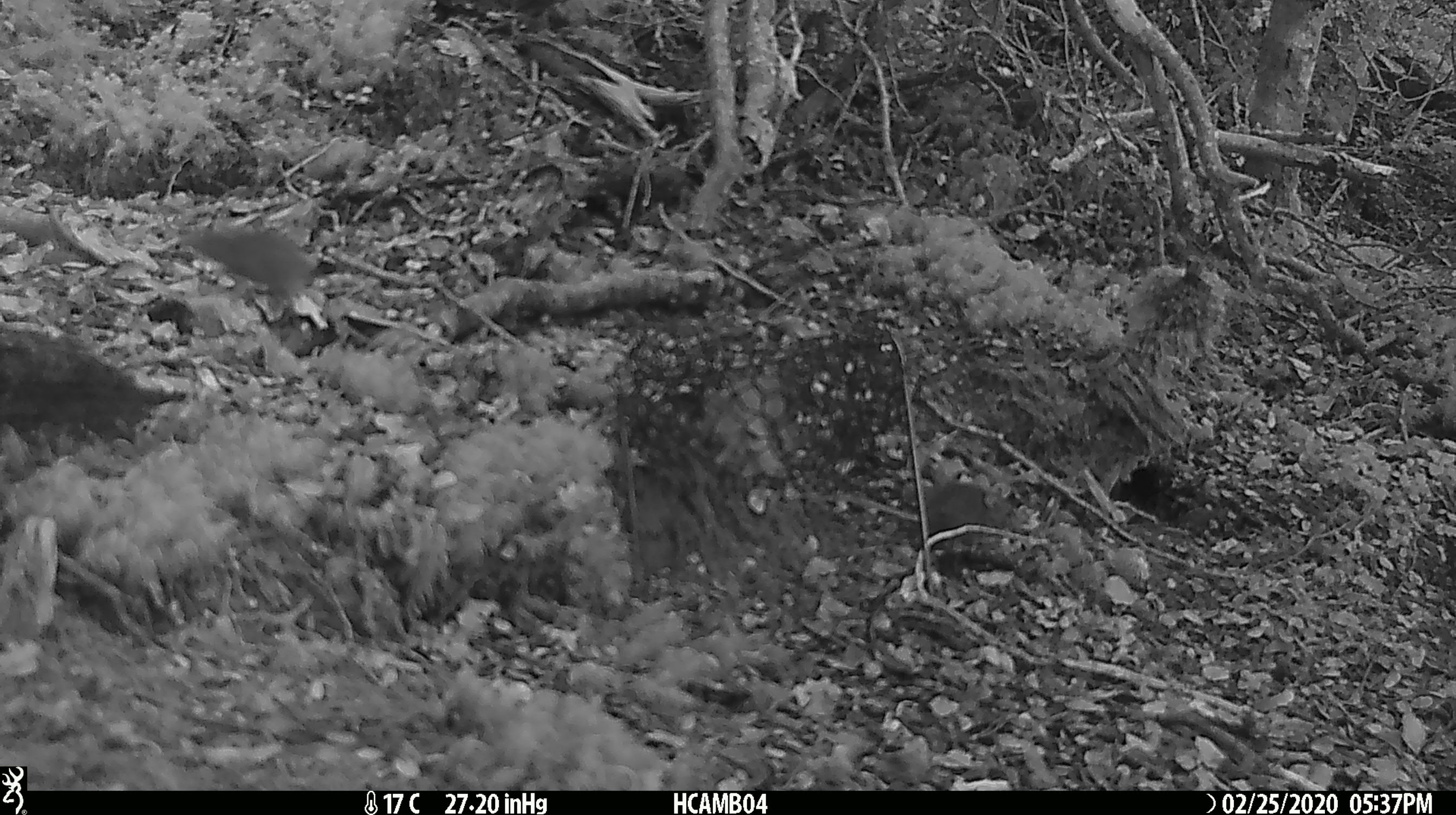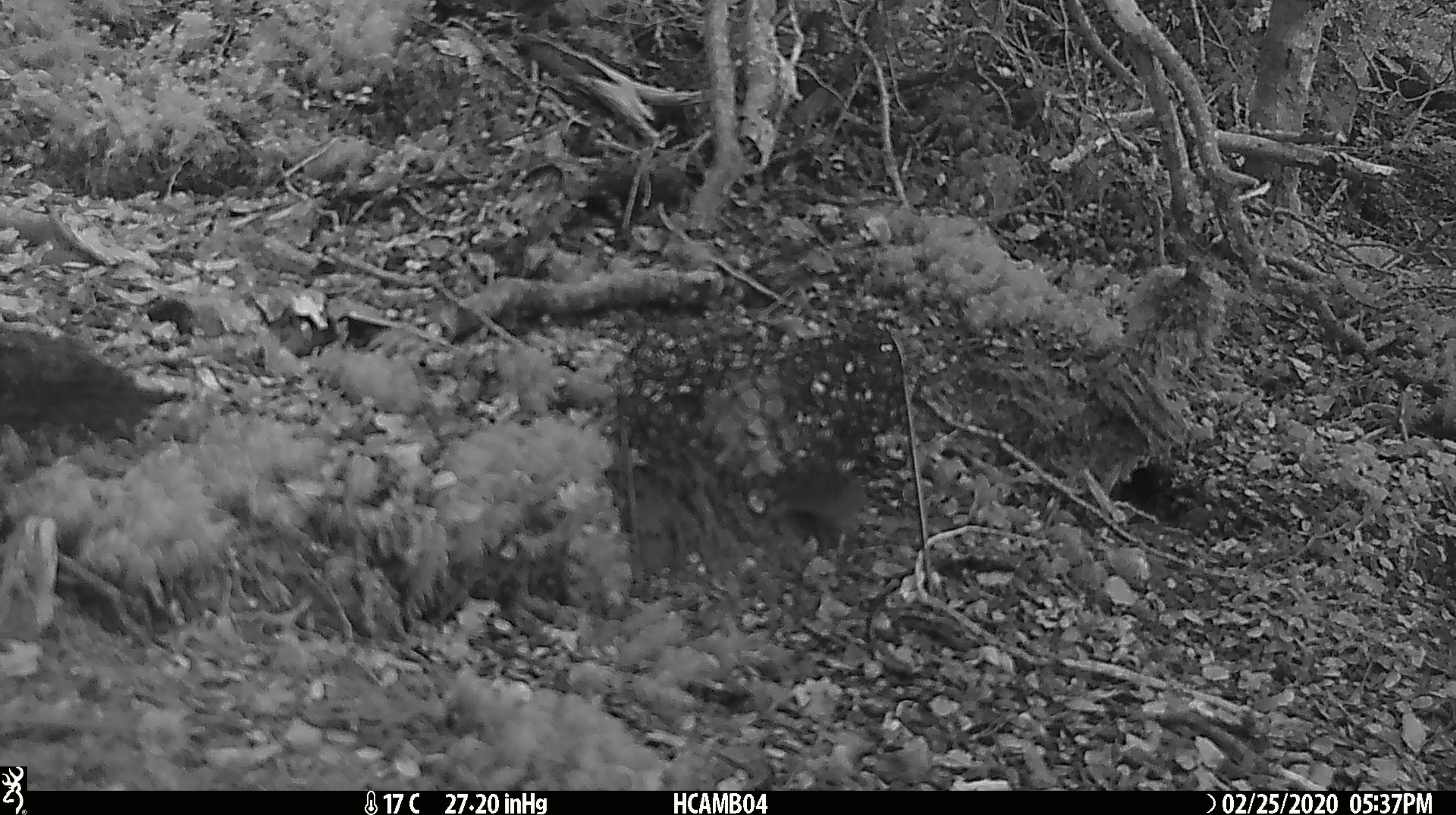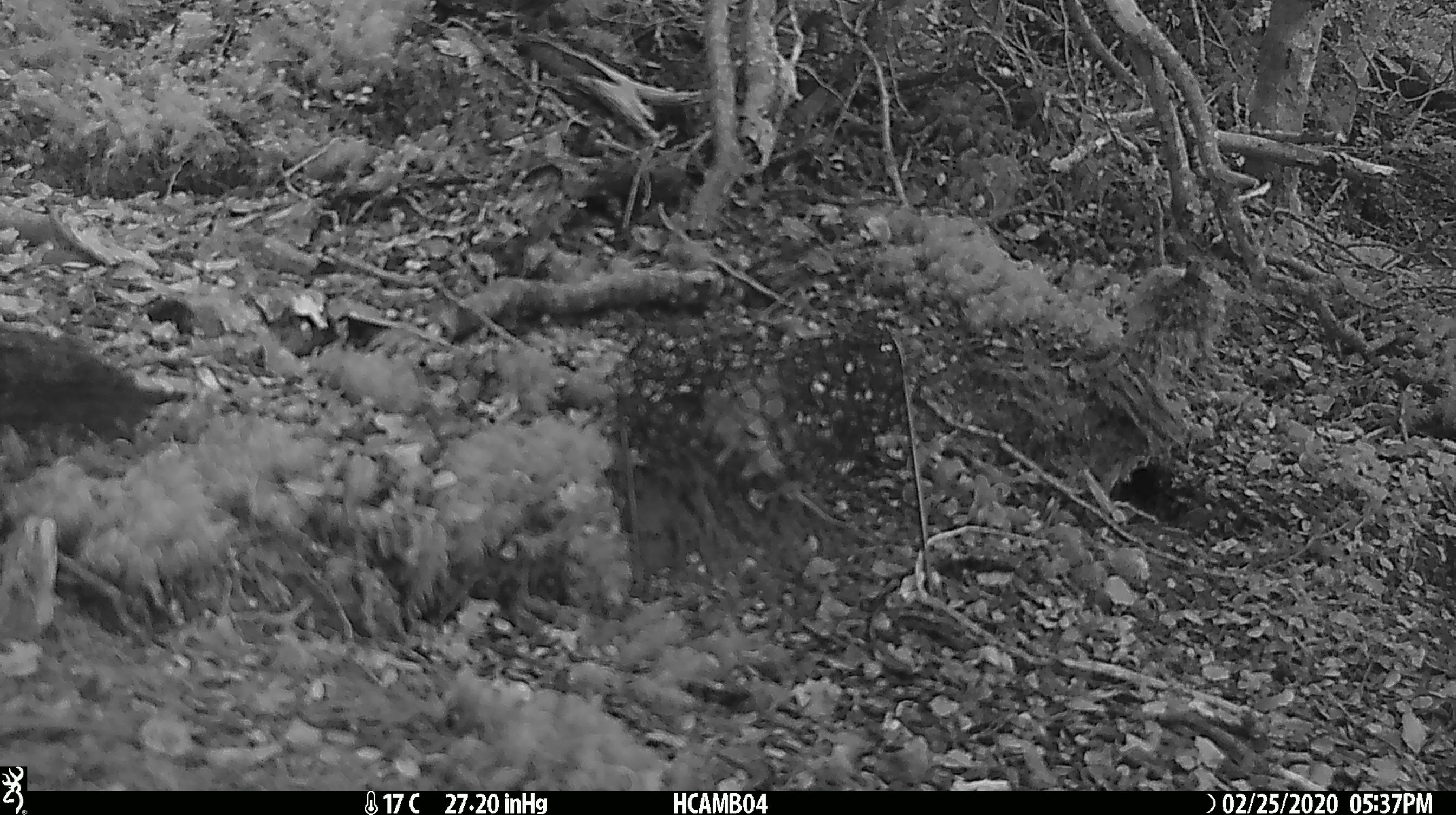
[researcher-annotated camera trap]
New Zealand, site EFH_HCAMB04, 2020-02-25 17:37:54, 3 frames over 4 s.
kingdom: Animalia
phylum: Chordata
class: Mammalia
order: Rodentia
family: Muridae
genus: Mus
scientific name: Mus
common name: mouse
Mouse (Mus).